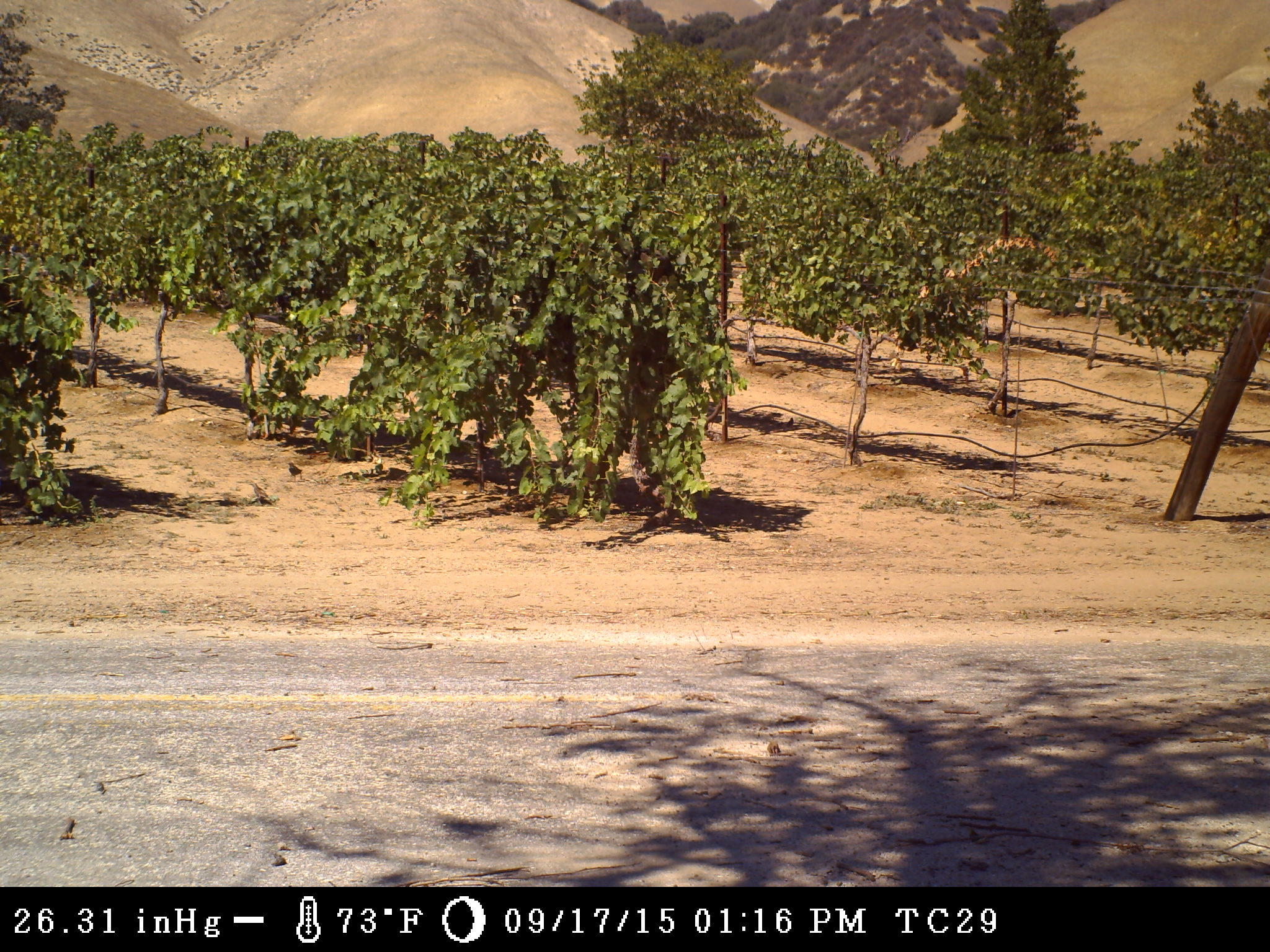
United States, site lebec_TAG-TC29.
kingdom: Animalia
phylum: Chordata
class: Aves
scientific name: Aves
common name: birds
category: unidentified bird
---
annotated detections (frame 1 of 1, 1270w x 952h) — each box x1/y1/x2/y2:
animal: 248/483/272/506; 286/462/303/482